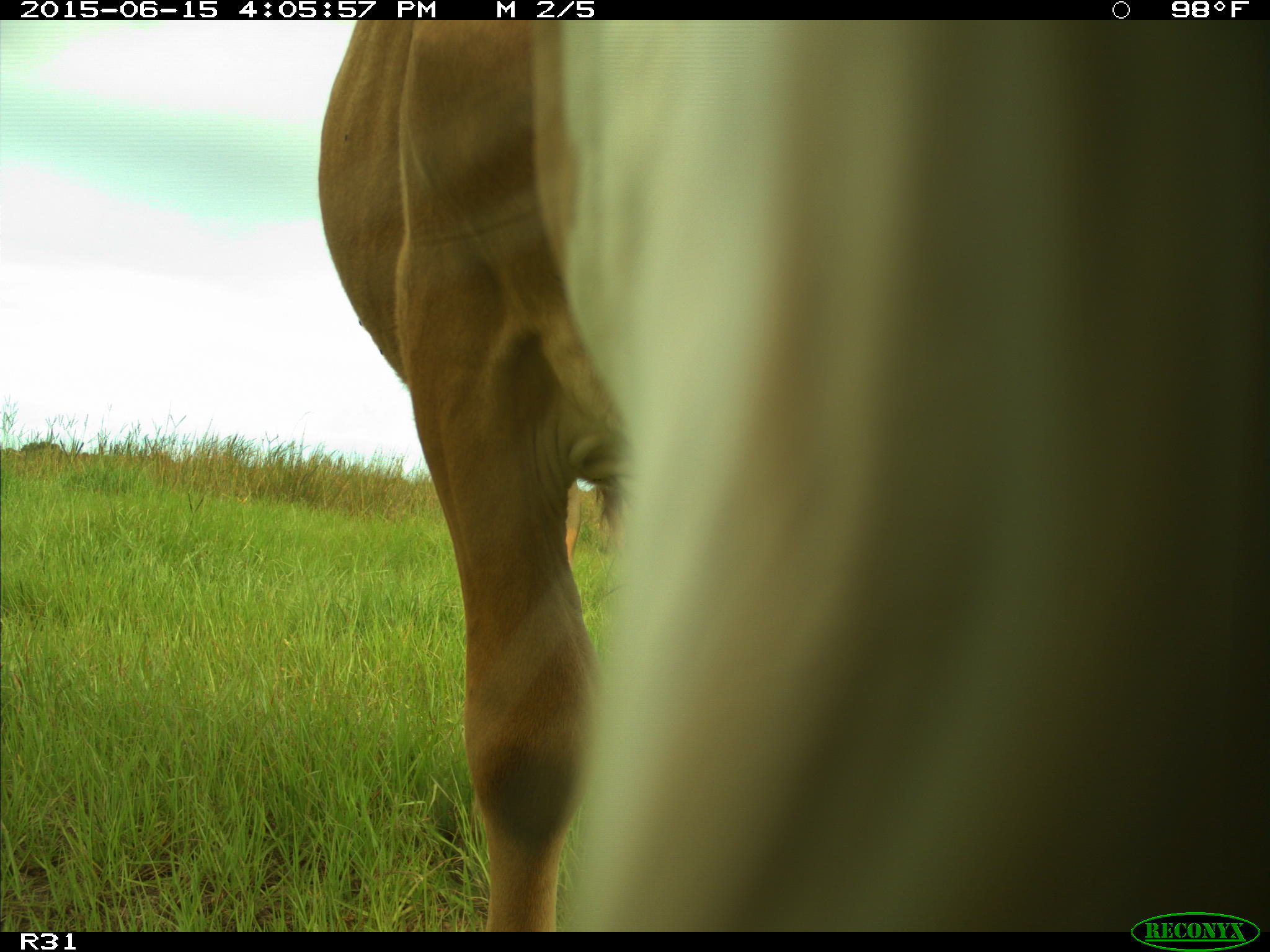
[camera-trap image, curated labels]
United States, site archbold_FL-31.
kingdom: Animalia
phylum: Chordata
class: Mammalia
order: Artiodactyla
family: Bovidae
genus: Bos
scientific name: Bos taurus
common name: domestic cow